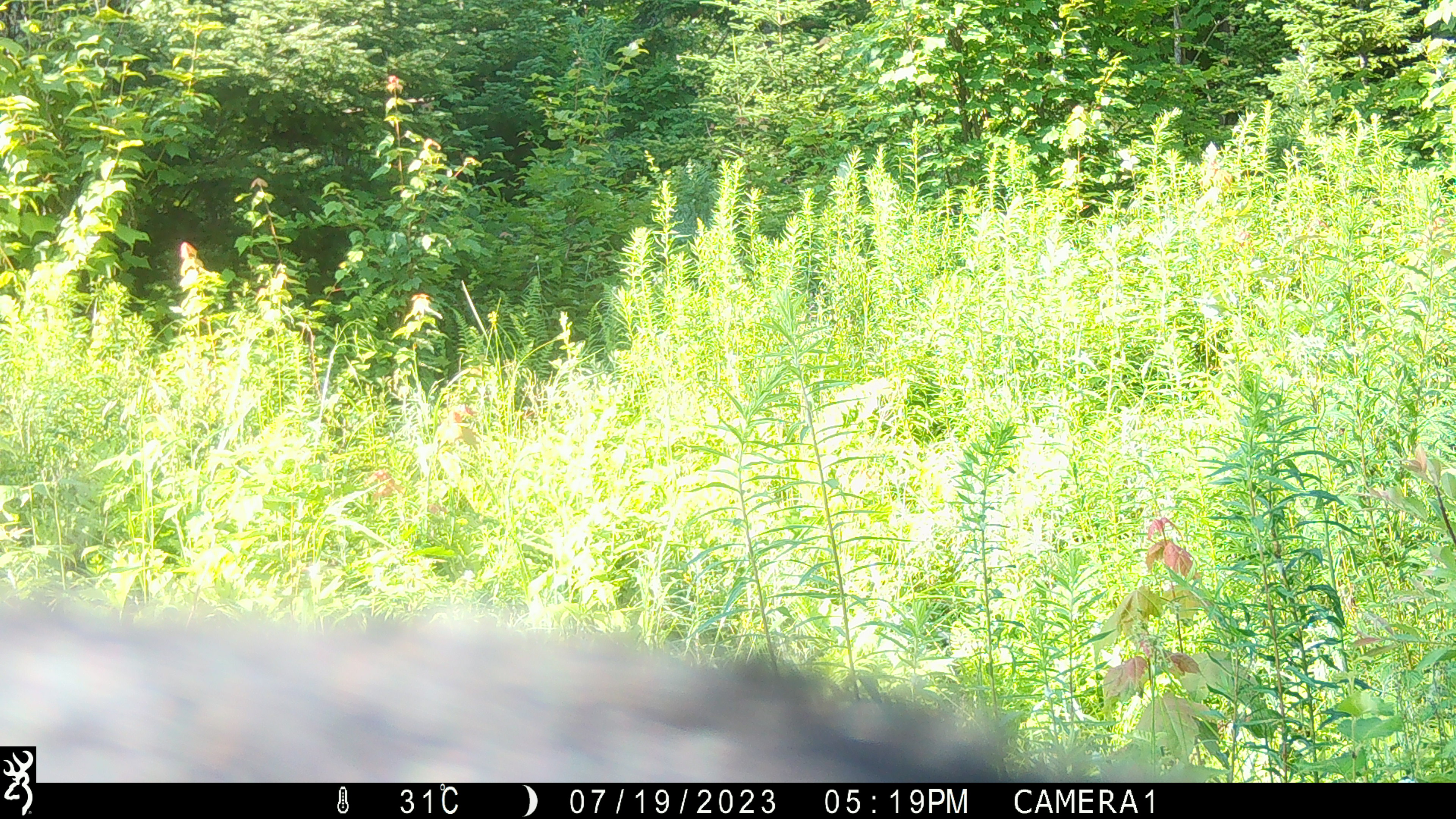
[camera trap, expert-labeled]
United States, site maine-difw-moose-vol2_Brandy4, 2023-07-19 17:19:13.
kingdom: Animalia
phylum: Chordata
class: Mammalia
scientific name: Mammalia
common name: mammal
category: mammal sp.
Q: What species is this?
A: Mammal sp. (mammal) (Mammalia).